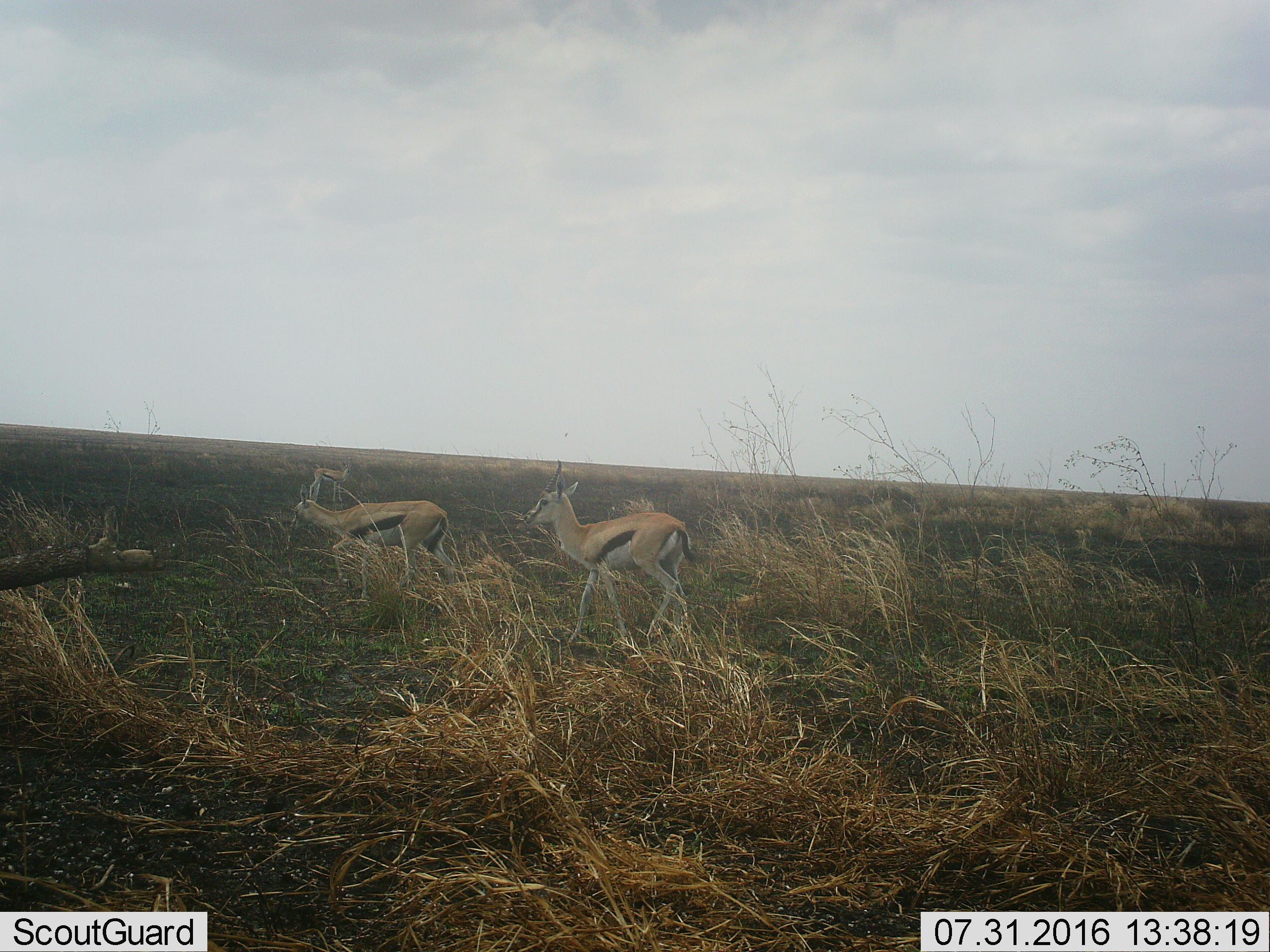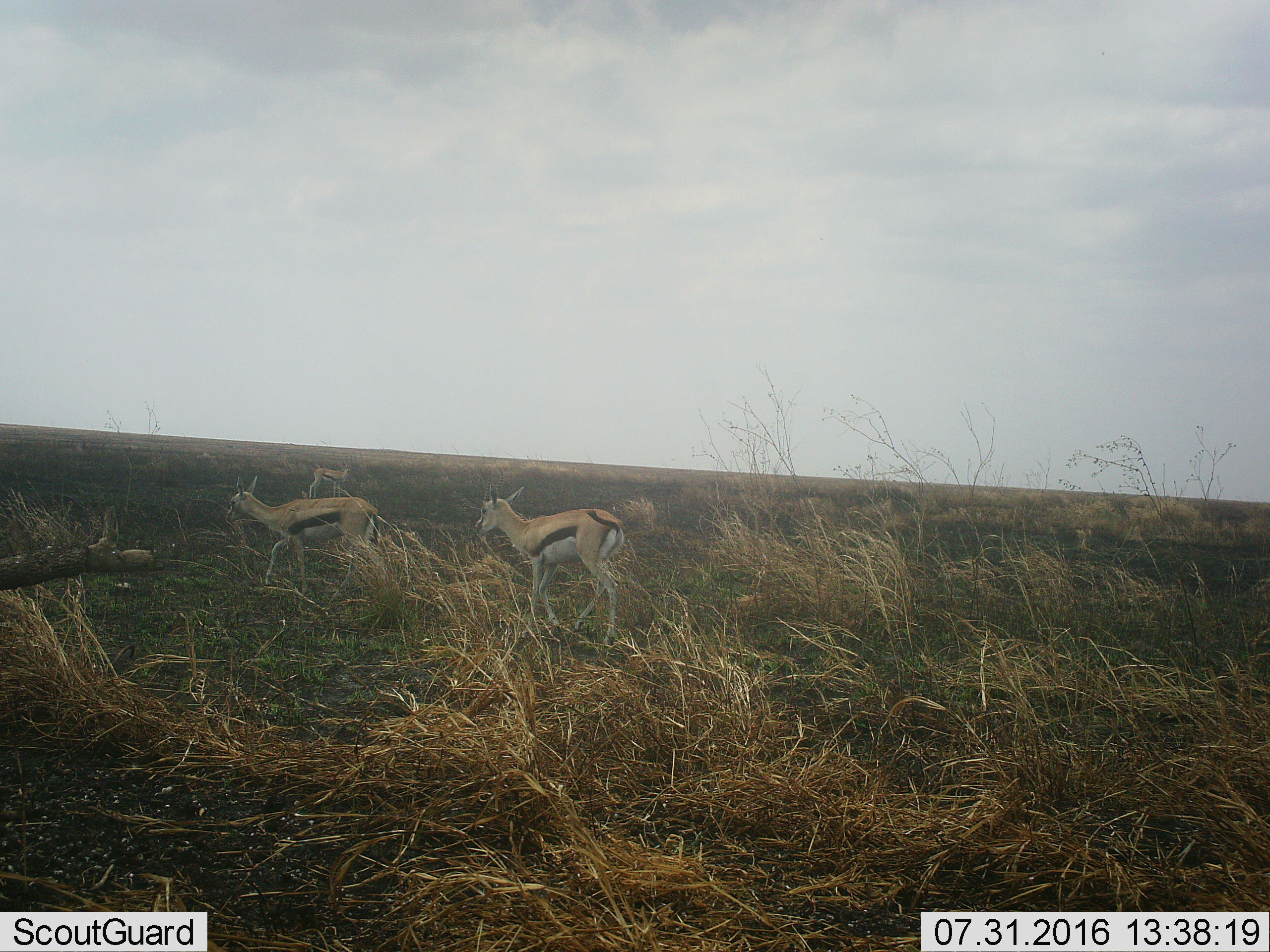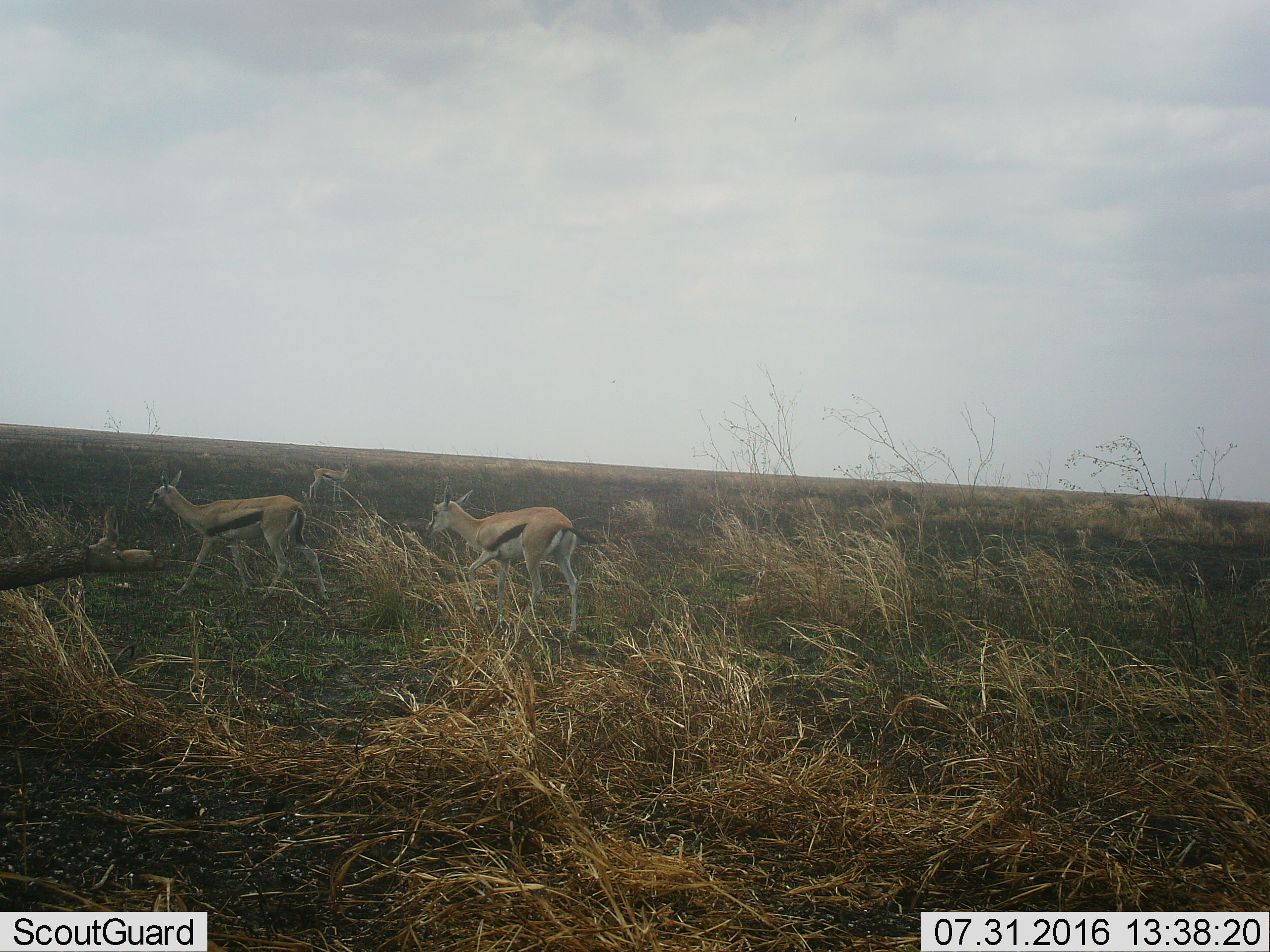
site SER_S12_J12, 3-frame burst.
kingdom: Animalia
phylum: Chordata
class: Mammalia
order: Artiodactyla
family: Bovidae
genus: Eudorcas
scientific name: Eudorcas thomsonii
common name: thomson's gazelle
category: gazellethomsons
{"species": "gazellethomsons (thomson's gazelle) (Eudorcas thomsonii)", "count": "3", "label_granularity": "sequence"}